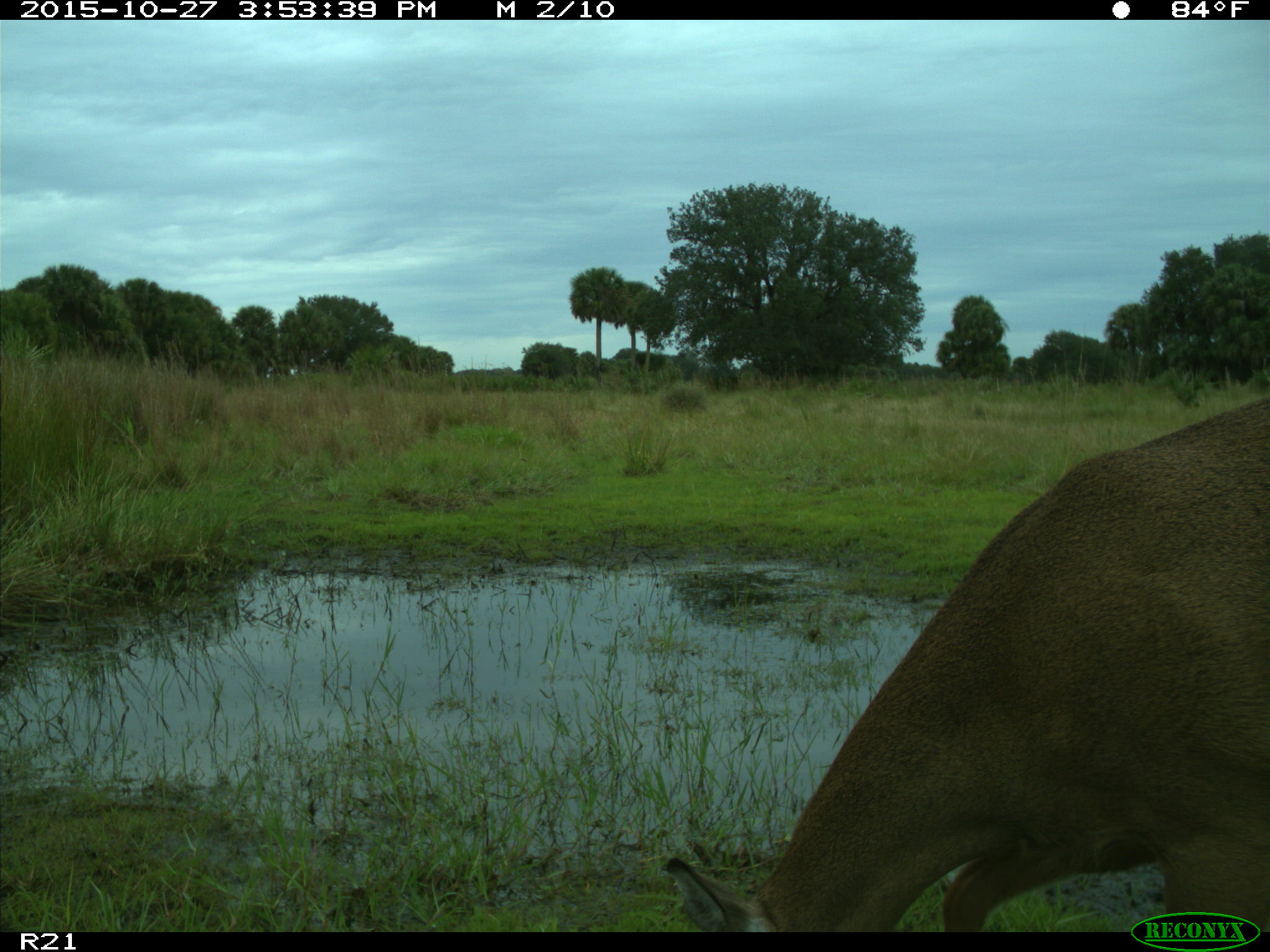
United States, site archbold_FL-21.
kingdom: Animalia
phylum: Chordata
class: Mammalia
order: Artiodactyla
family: Cervidae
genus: Odocoileus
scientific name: Odocoileus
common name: deer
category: unidentified deer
Unidentified deer (deer) (Odocoileus).